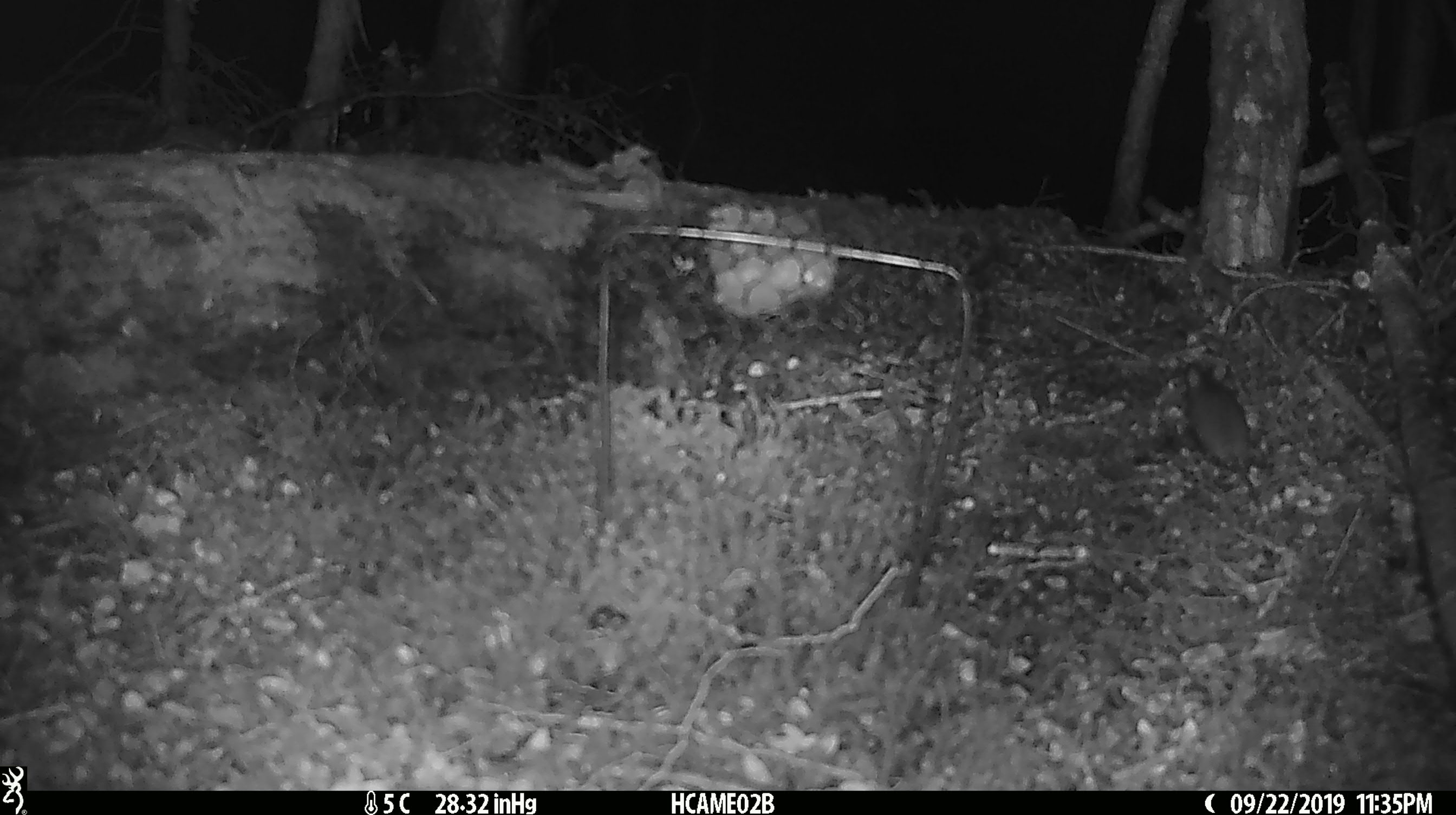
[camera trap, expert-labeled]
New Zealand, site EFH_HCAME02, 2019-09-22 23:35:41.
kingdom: Animalia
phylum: Chordata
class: Mammalia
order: Rodentia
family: Muridae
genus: Mus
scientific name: Mus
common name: mouse